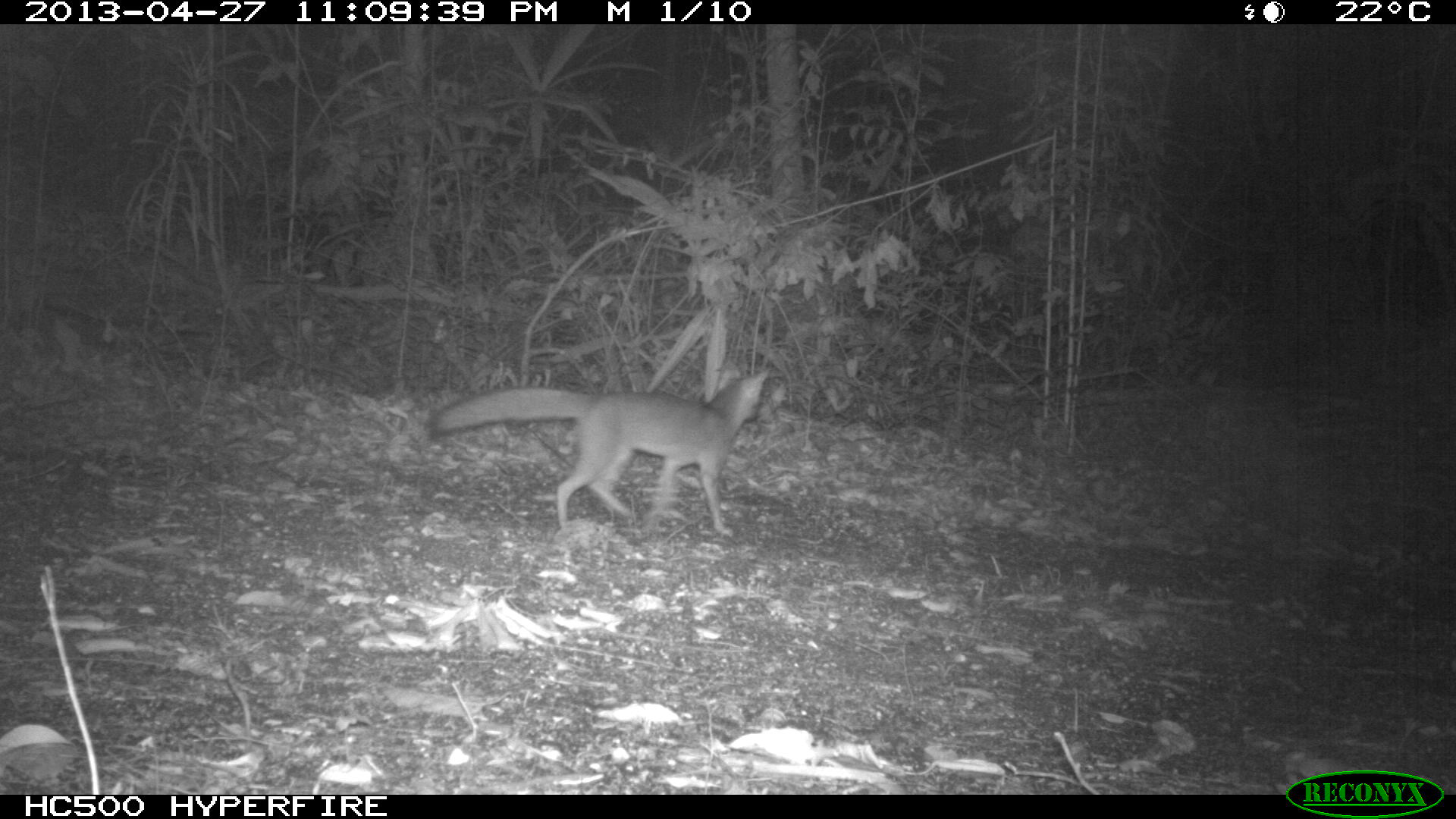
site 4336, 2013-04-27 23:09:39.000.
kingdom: Animalia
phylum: Chordata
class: Mammalia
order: Carnivora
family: Canidae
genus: Urocyon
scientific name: Urocyon cinereoargenteus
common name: gray fox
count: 1